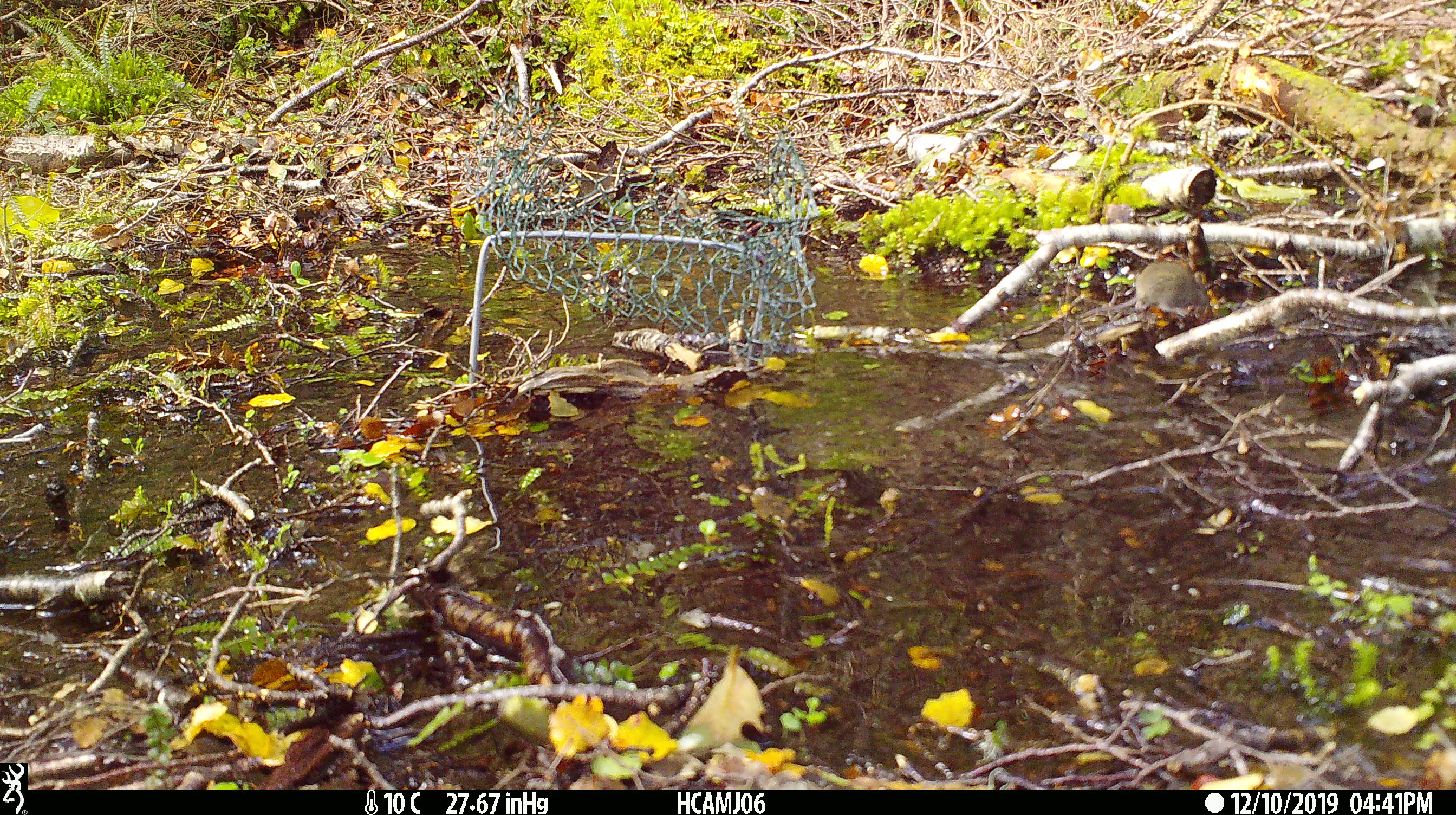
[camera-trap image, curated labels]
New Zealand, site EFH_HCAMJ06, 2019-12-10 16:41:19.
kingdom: Animalia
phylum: Chordata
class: Mammalia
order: Rodentia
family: Muridae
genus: Mus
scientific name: Mus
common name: mouse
Mouse (Mus).